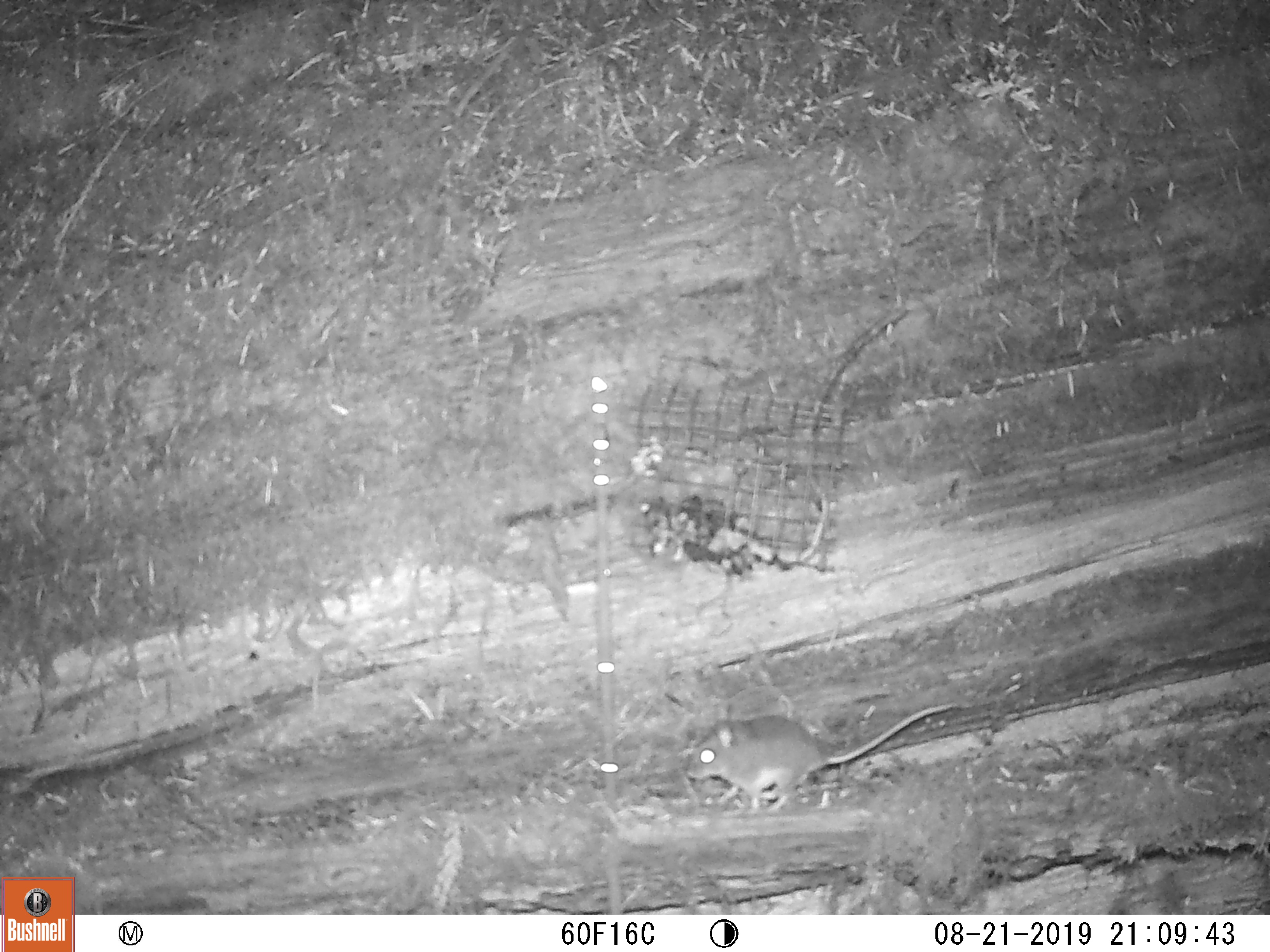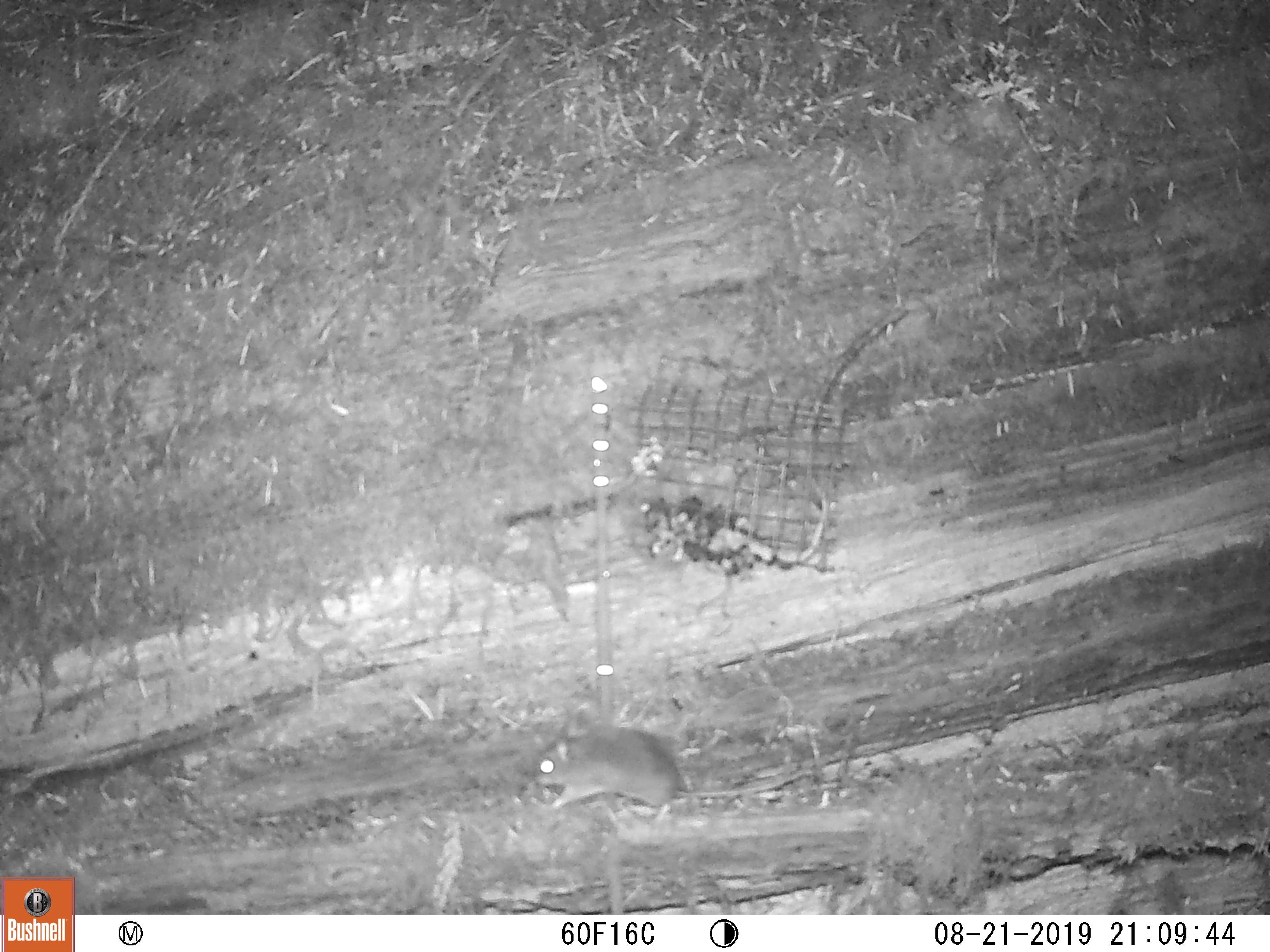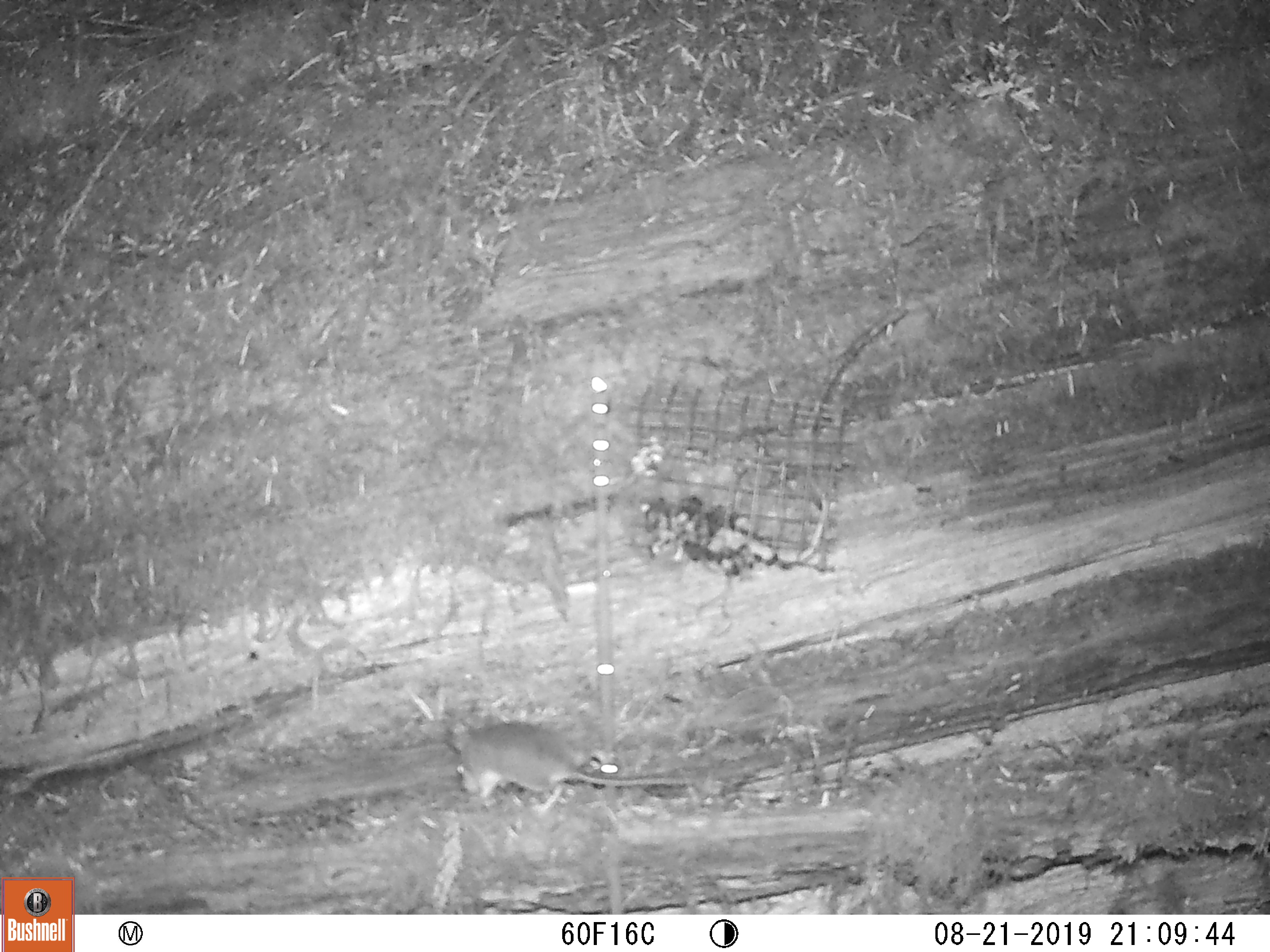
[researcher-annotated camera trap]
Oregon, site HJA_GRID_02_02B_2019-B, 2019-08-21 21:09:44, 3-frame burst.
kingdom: Animalia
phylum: Chordata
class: Mammalia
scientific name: Mammalia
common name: small mammal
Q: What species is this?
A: Small mammal (Mammalia).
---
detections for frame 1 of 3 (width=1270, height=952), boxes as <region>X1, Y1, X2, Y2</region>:
small mammal: <region>676, 695, 958, 817</region>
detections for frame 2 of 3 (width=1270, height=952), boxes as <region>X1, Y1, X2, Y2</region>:
small mammal: <region>519, 713, 814, 829</region>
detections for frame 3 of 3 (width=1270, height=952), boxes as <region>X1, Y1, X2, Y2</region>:
small mammal: <region>437, 704, 707, 814</region>